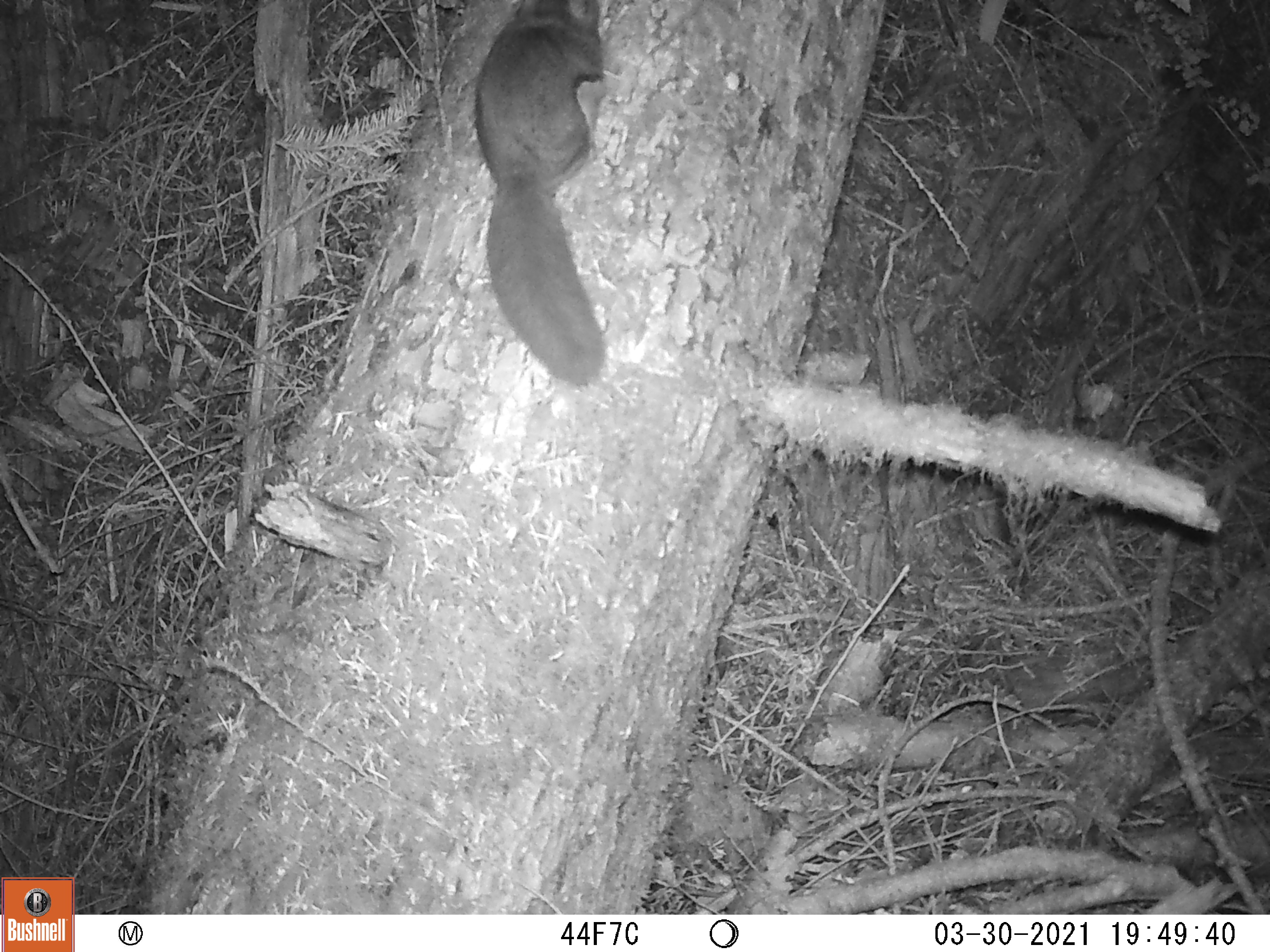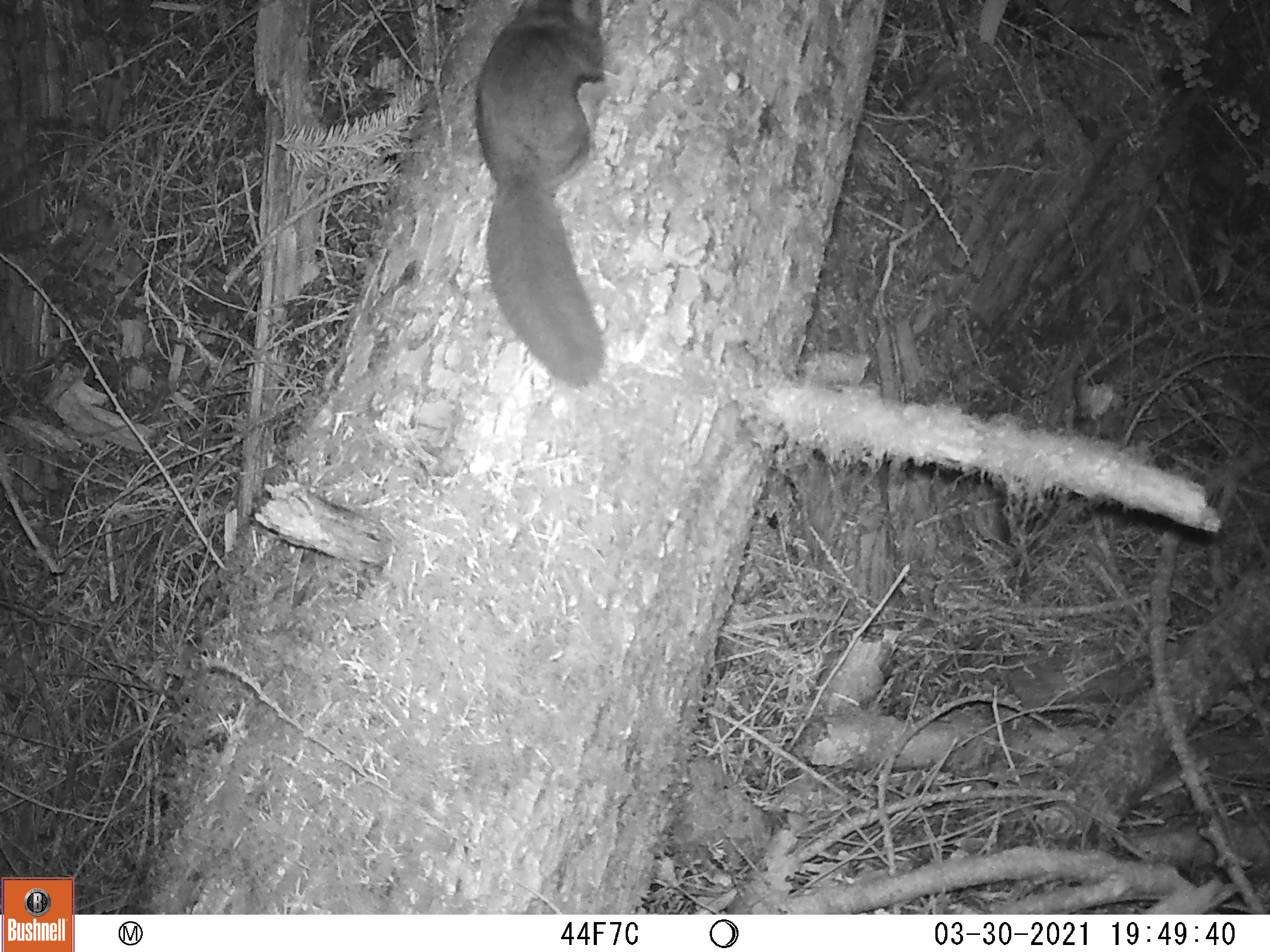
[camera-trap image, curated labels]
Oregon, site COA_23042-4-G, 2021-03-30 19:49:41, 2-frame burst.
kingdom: Animalia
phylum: Chordata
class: Mammalia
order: Rodentia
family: Sciuridae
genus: Glaucomys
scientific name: Glaucomys oregonensis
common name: humboldt's flying squirrel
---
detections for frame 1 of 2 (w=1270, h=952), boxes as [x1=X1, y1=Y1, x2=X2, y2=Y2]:
humboldt's flying squirrel: [x1=471, y1=1, x2=612, y2=389]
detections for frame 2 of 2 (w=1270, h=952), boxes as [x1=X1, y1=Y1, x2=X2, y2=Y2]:
humboldt's flying squirrel: [x1=472, y1=2, x2=608, y2=384]